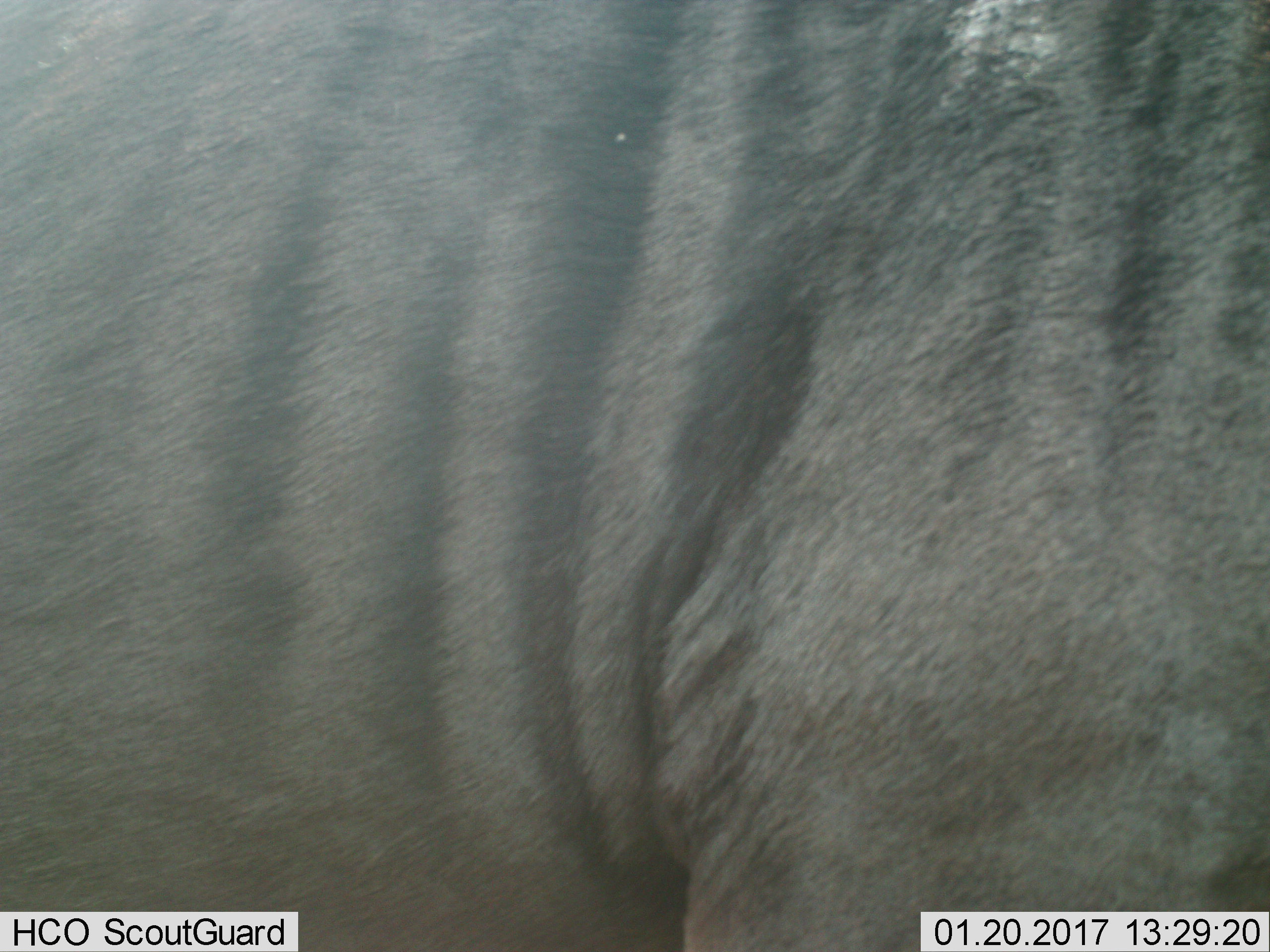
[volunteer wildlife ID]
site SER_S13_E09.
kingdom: Animalia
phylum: Chordata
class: Mammalia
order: Artiodactyla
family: Bovidae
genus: Connochaetes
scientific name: Connochaetes taurinus taurinus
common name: blue wildebeest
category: wildebeestblue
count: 1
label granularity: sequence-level